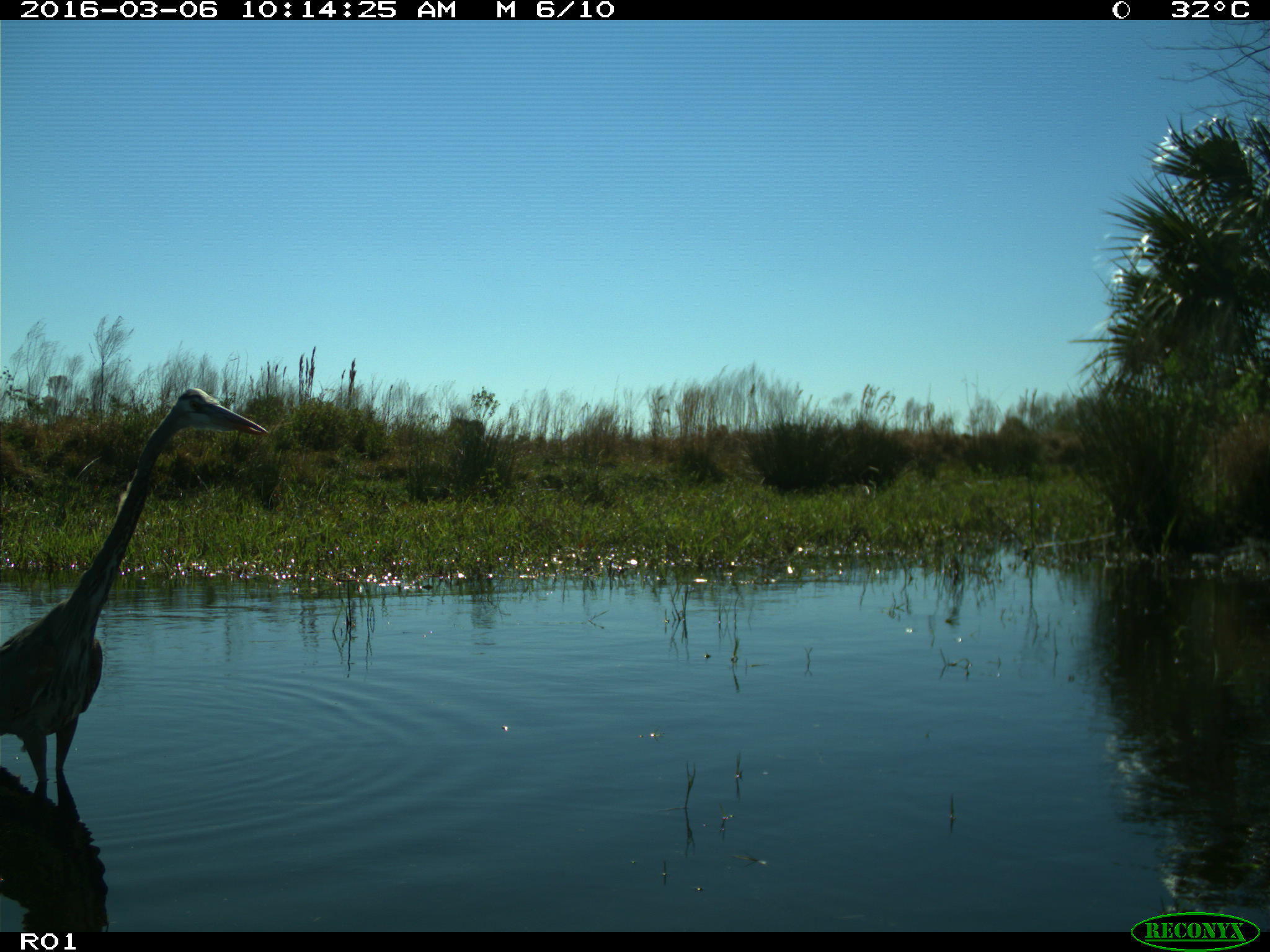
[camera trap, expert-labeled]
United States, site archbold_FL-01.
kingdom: Animalia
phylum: Chordata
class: Aves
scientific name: Aves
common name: birds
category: unidentified bird